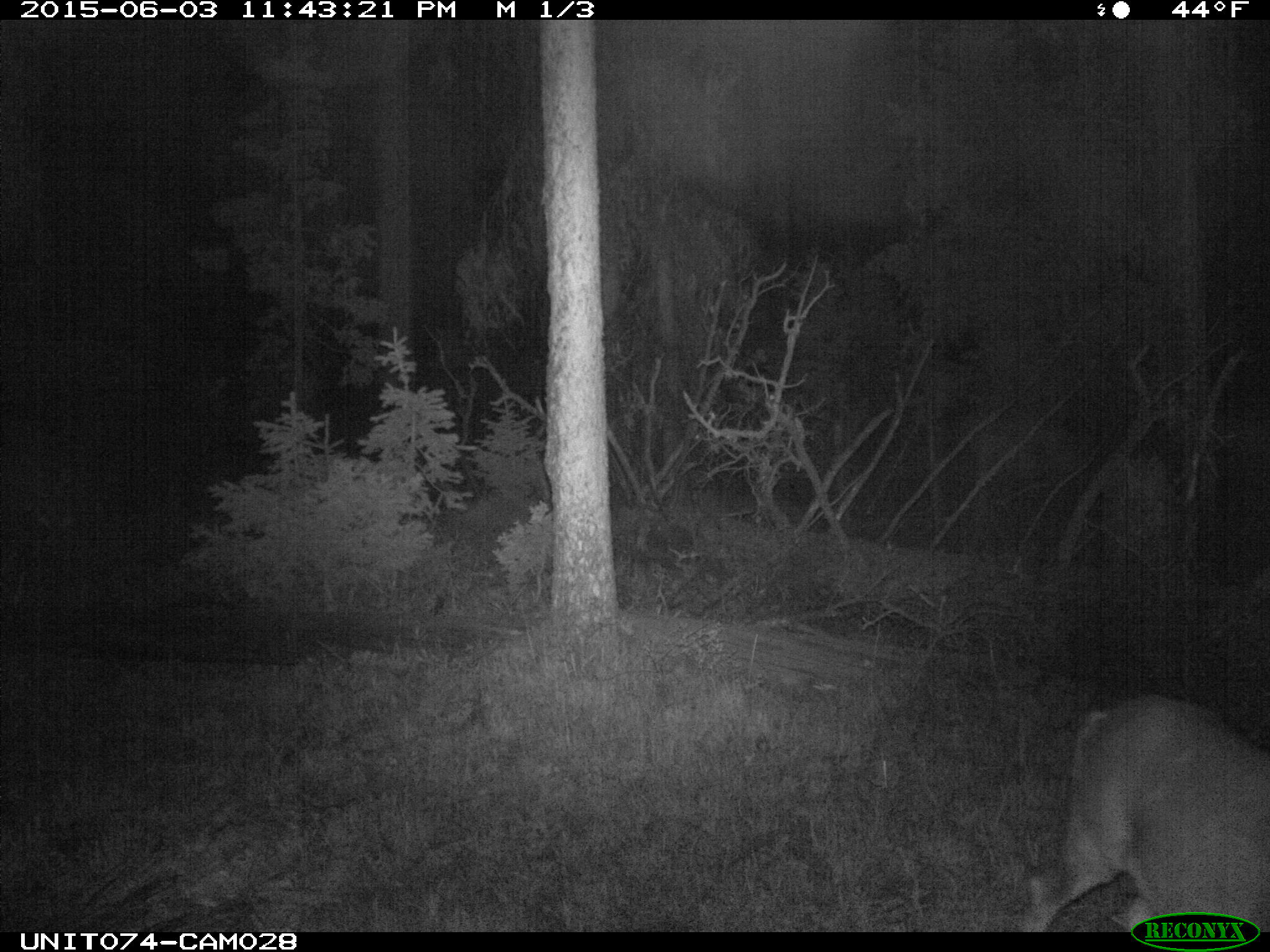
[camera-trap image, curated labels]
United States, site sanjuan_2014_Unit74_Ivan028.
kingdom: Animalia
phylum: Chordata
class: Mammalia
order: Artiodactyla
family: Cervidae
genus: Odocoileus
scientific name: Odocoileus hemionus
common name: mule deer